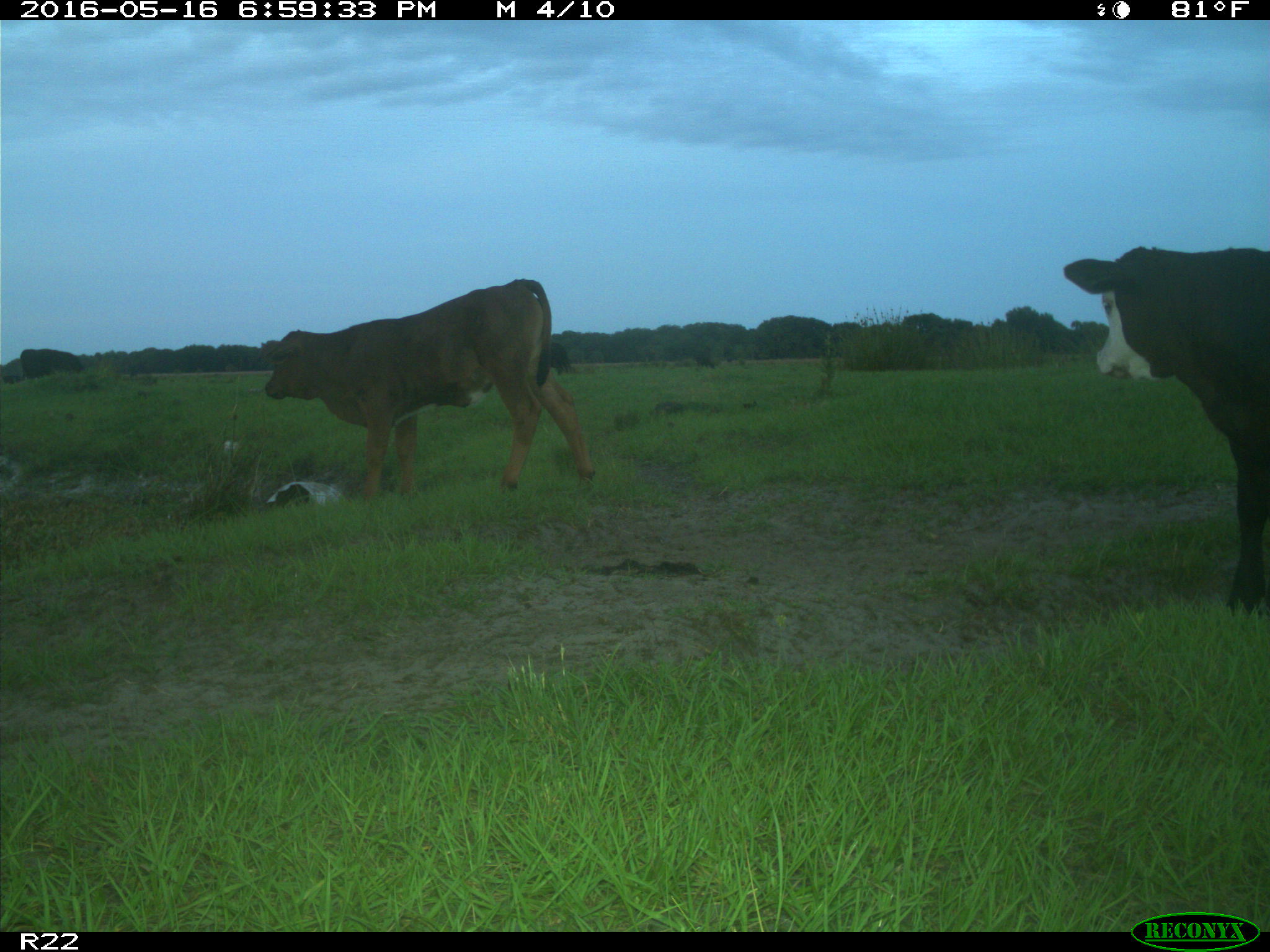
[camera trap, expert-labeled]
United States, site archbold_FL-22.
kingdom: Animalia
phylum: Chordata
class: Mammalia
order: Artiodactyla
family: Bovidae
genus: Bos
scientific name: Bos taurus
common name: domestic cow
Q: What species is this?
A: Bos taurus (domestic cow).